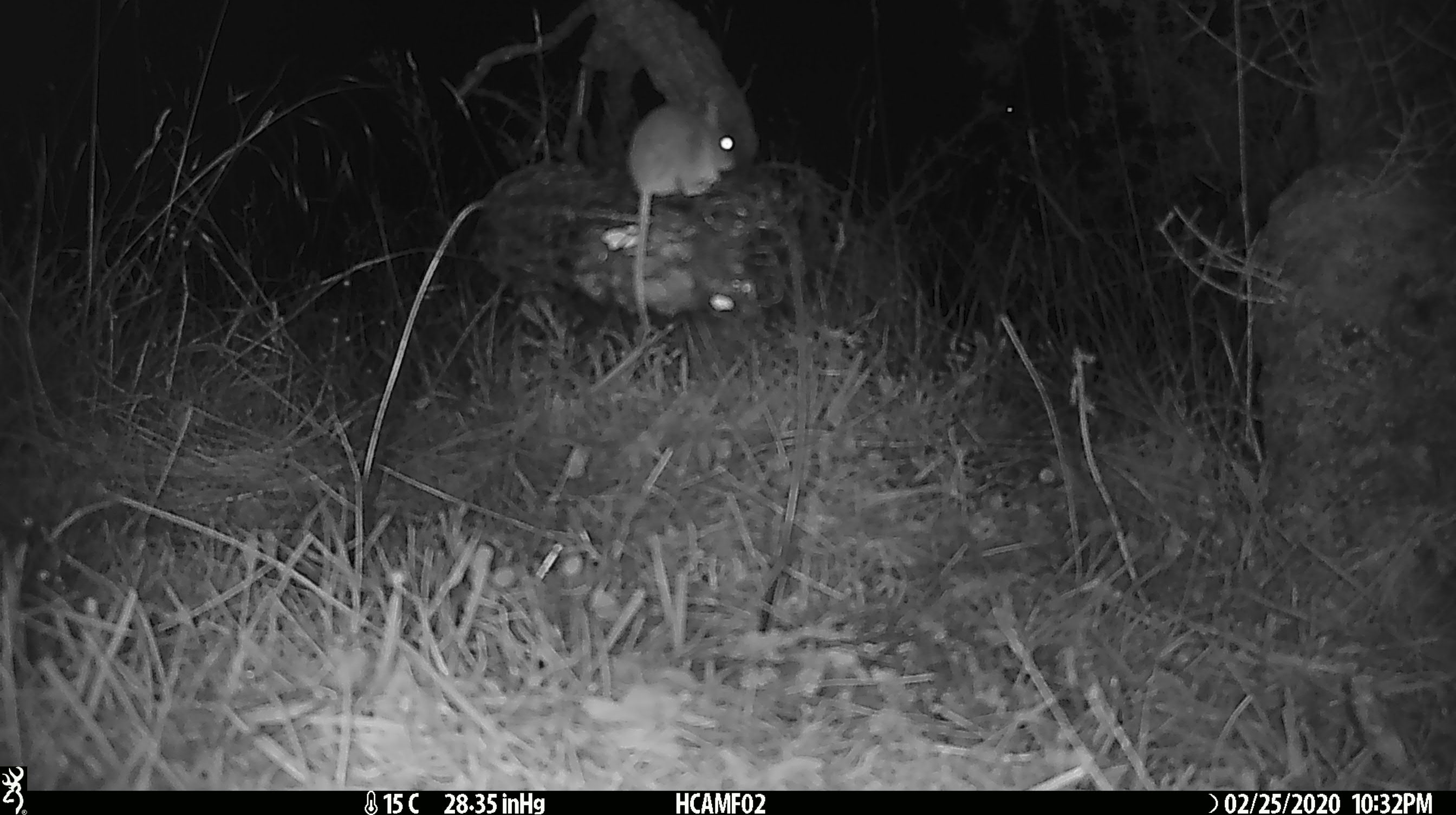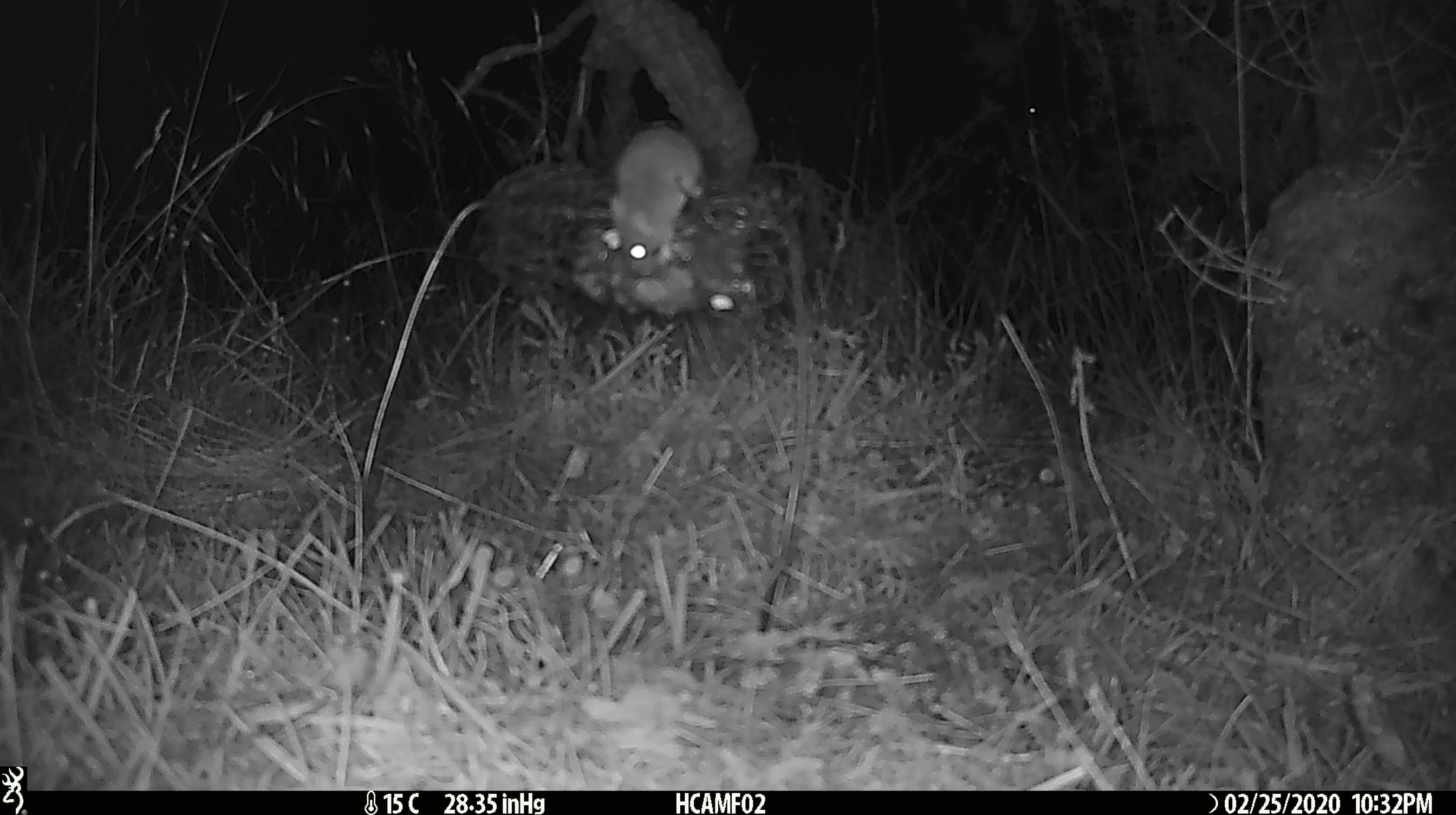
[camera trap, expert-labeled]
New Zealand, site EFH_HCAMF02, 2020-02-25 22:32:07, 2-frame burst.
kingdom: Animalia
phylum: Chordata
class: Mammalia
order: Rodentia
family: Muridae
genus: Mus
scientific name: Mus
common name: mouse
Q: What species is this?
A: Mouse (Mus).